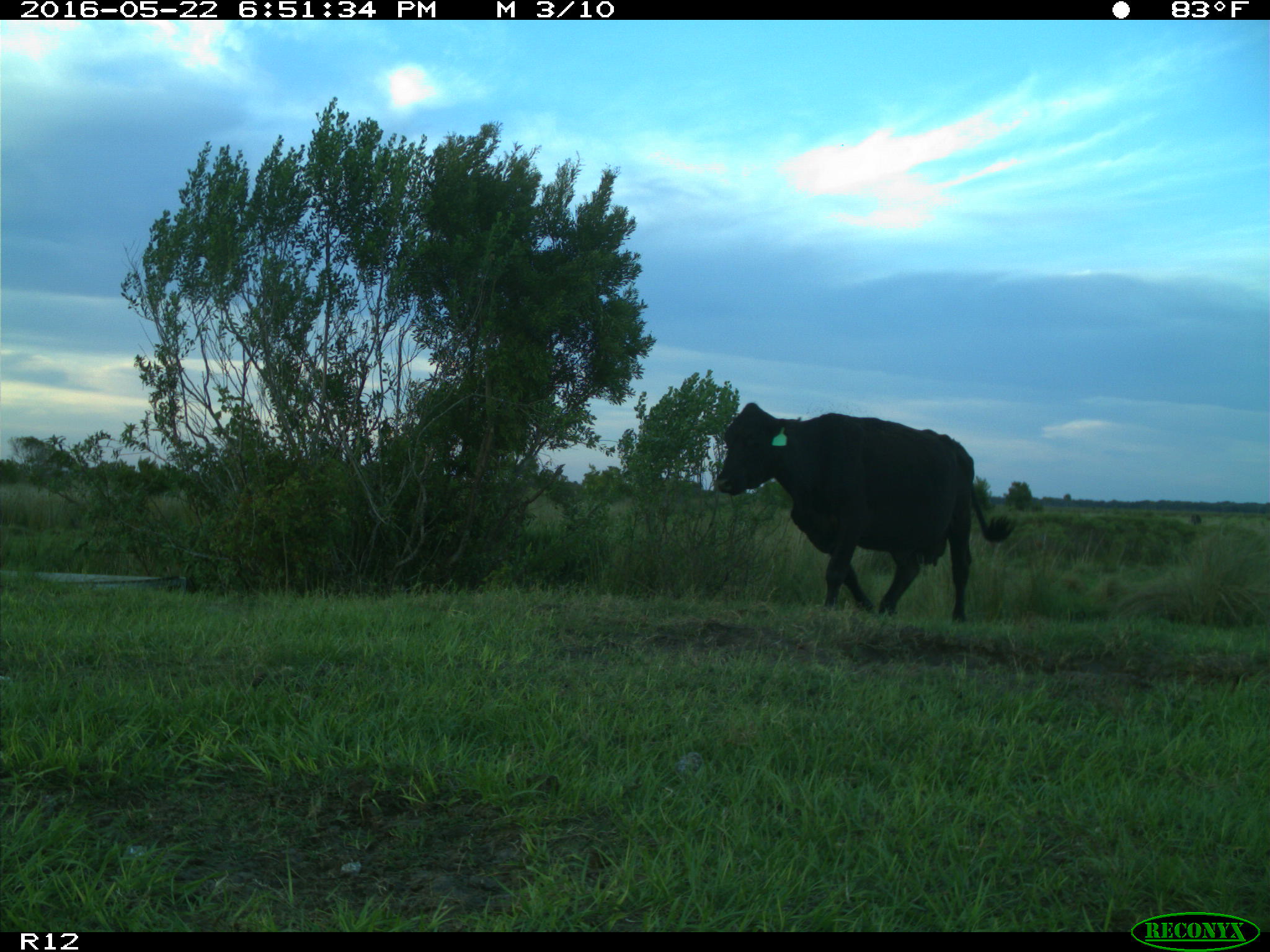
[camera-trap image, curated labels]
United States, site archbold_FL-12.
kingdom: Animalia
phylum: Chordata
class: Mammalia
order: Artiodactyla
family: Bovidae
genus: Bos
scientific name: Bos taurus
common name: domestic cow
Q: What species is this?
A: Bos taurus (domestic cow).